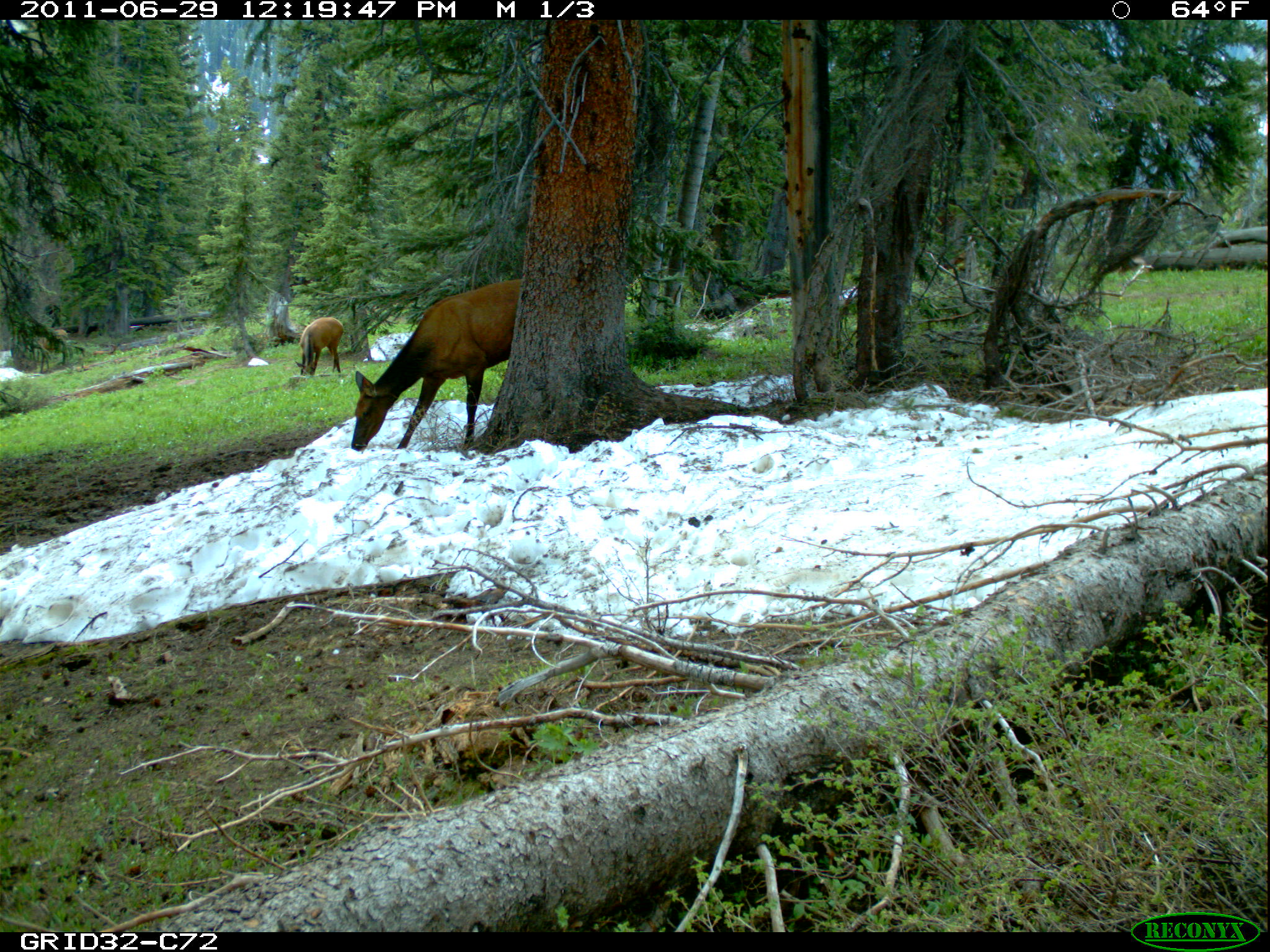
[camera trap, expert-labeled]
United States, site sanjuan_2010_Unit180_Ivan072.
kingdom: Animalia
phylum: Chordata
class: Mammalia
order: Artiodactyla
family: Cervidae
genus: Cervus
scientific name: Cervus elaphus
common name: red deer